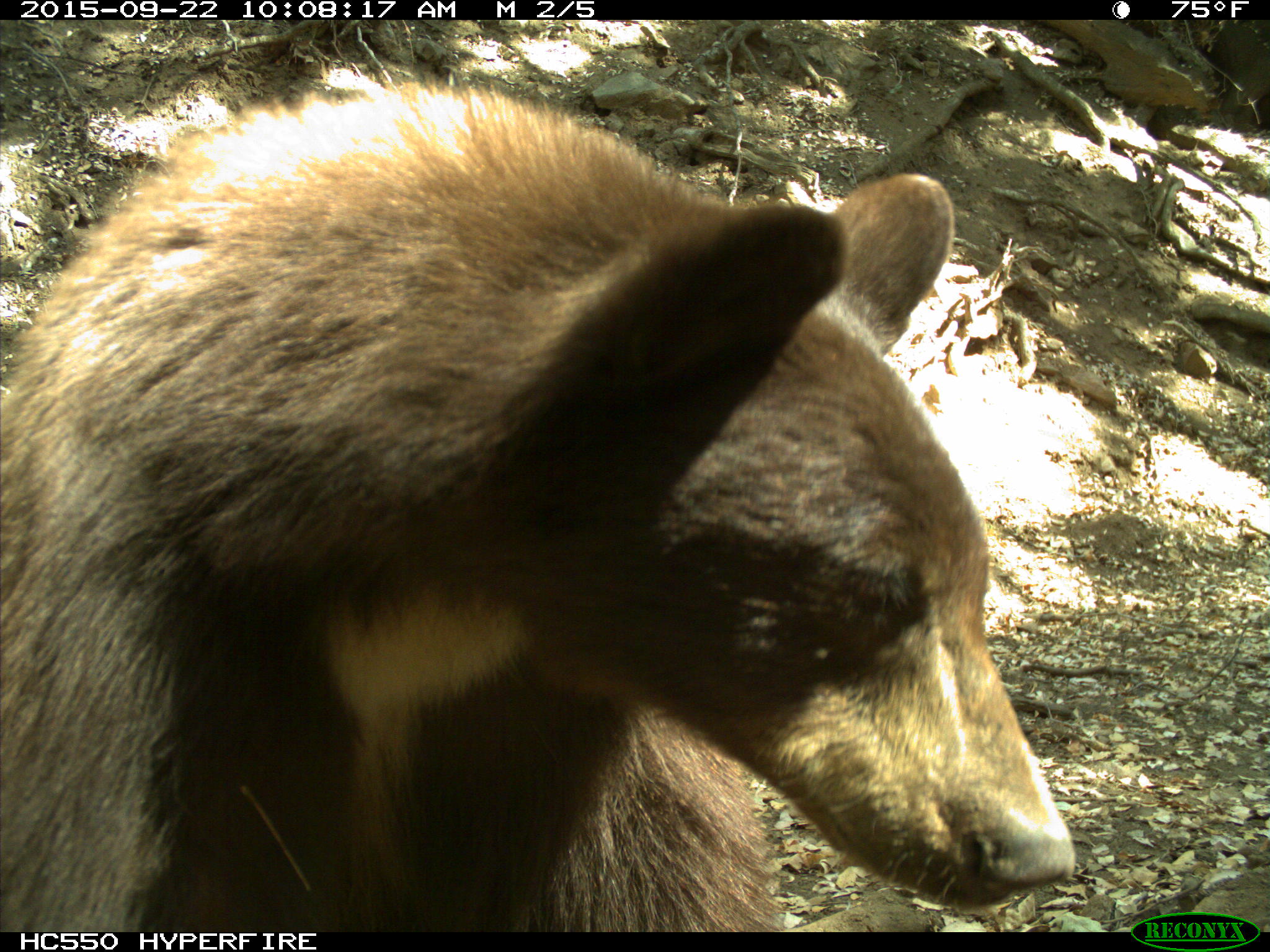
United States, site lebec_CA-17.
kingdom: Animalia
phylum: Chordata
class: Mammalia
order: Carnivora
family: Ursidae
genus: Ursus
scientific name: Ursus americanus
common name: american black bear